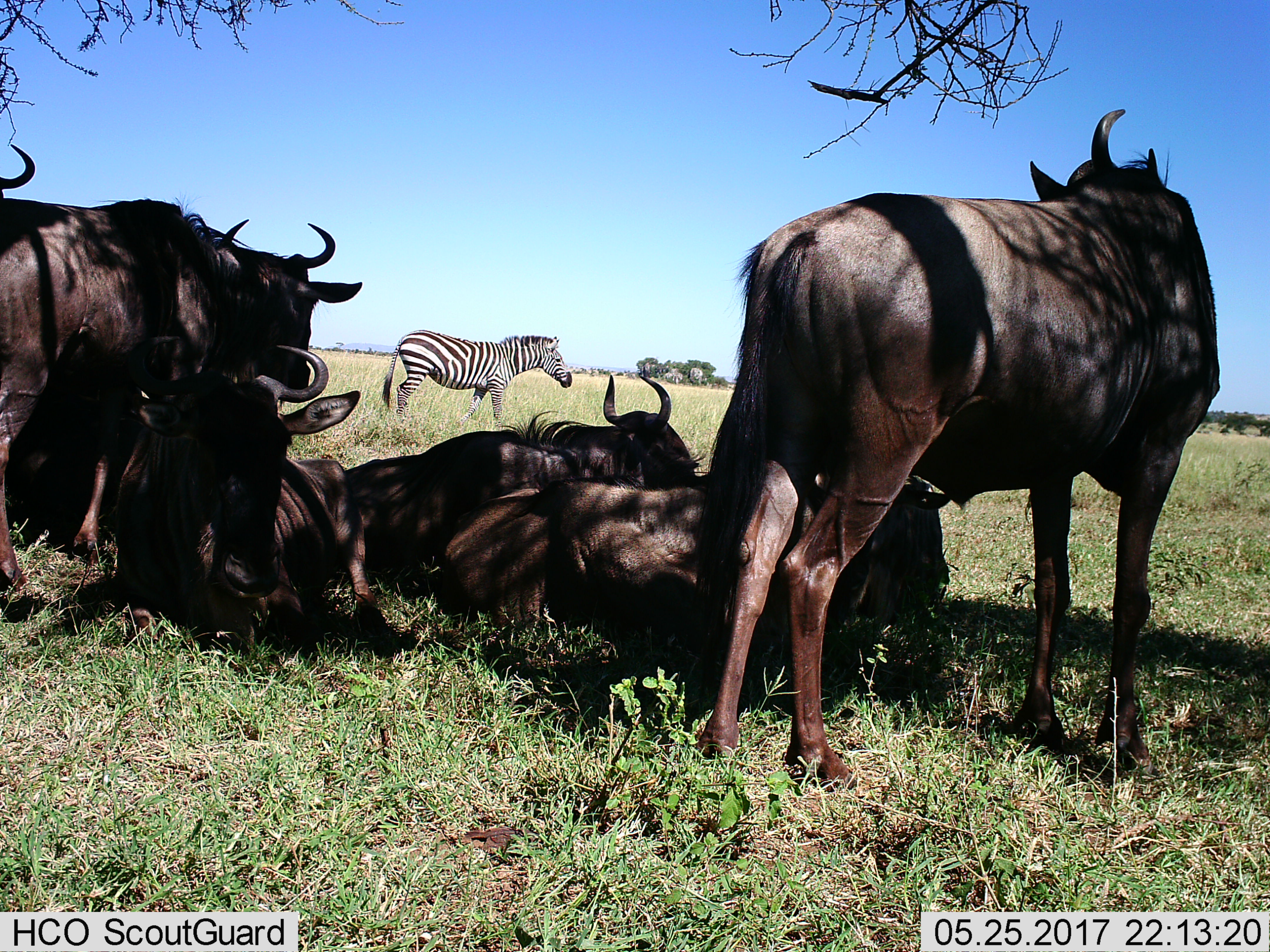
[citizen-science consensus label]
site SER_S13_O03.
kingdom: Animalia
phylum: Chordata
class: Mammalia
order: Artiodactyla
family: Bovidae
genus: Connochaetes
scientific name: Connochaetes taurinus taurinus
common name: blue wildebeest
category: wildebeestblue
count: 5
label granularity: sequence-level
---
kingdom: Animalia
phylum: Chordata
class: Mammalia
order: Perissodactyla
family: Equidae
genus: Equus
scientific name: Equus quagga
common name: plains zebra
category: zebraplains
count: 1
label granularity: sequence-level